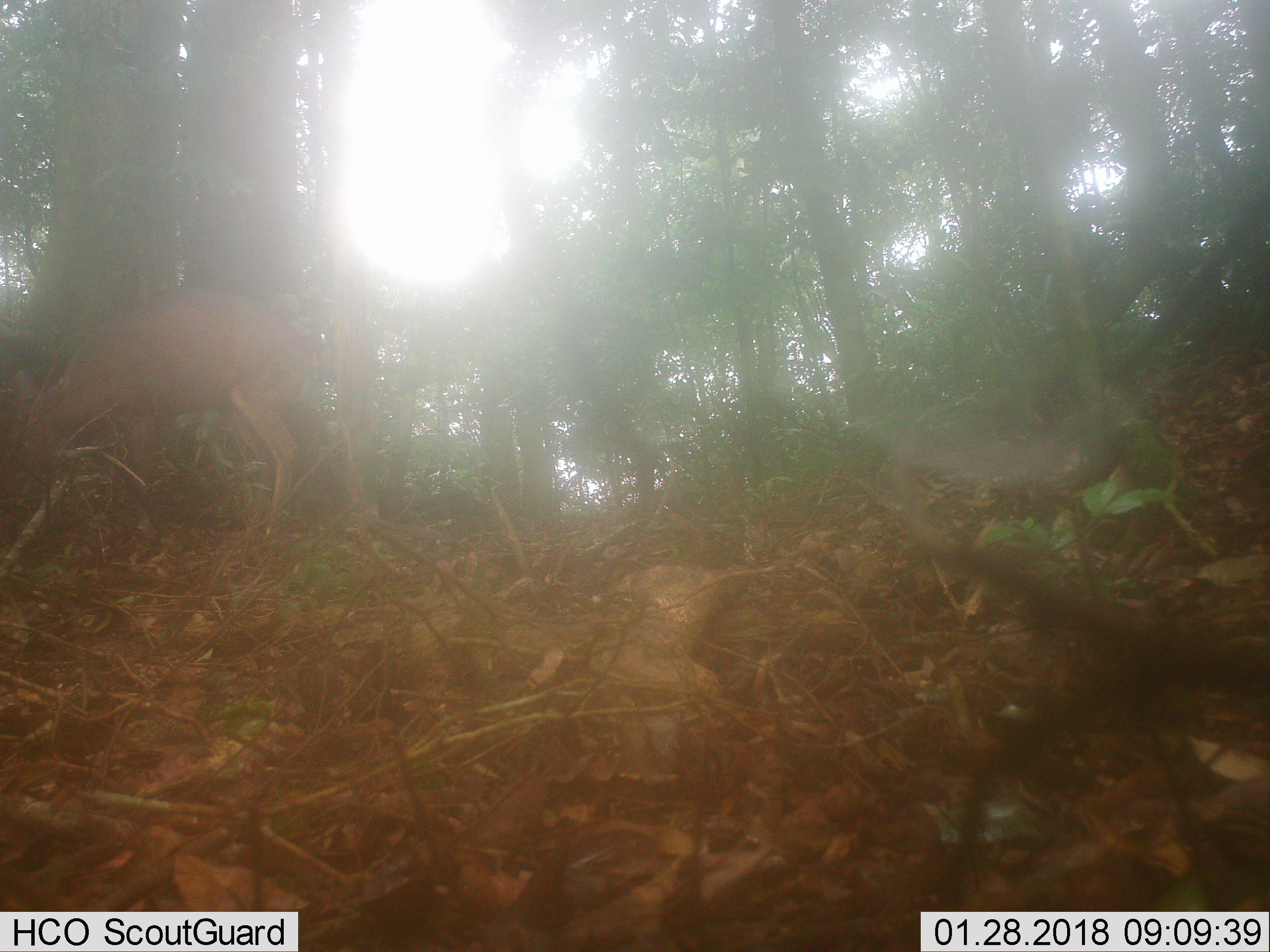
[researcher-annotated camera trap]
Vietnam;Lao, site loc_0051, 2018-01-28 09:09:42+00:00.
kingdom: Animalia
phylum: Chordata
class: Mammalia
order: Artiodactyla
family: Cervidae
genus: Muntiacus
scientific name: Muntiacus vuquangensis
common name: large-antlered muntjac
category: large antlered muntjac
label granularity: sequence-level